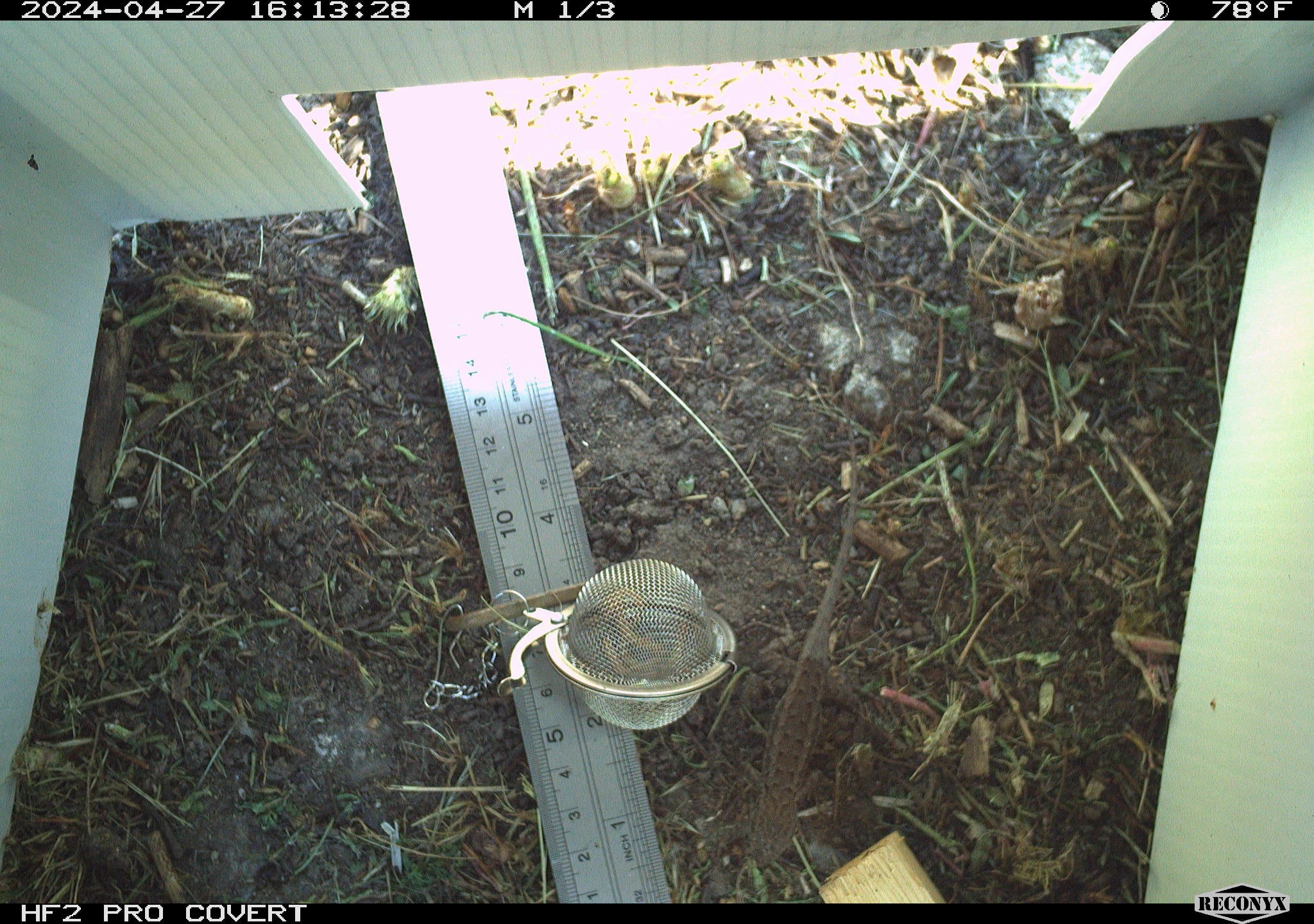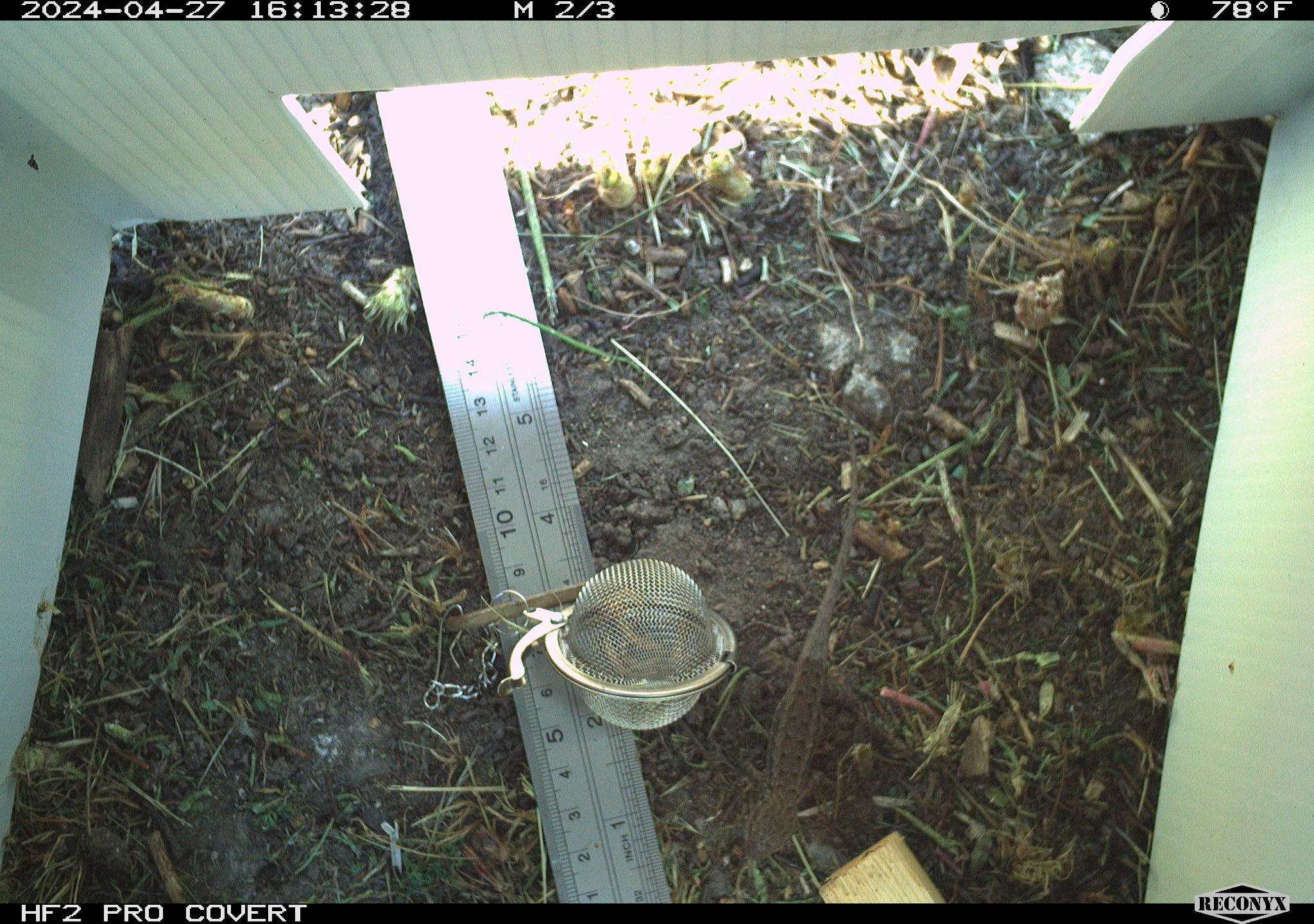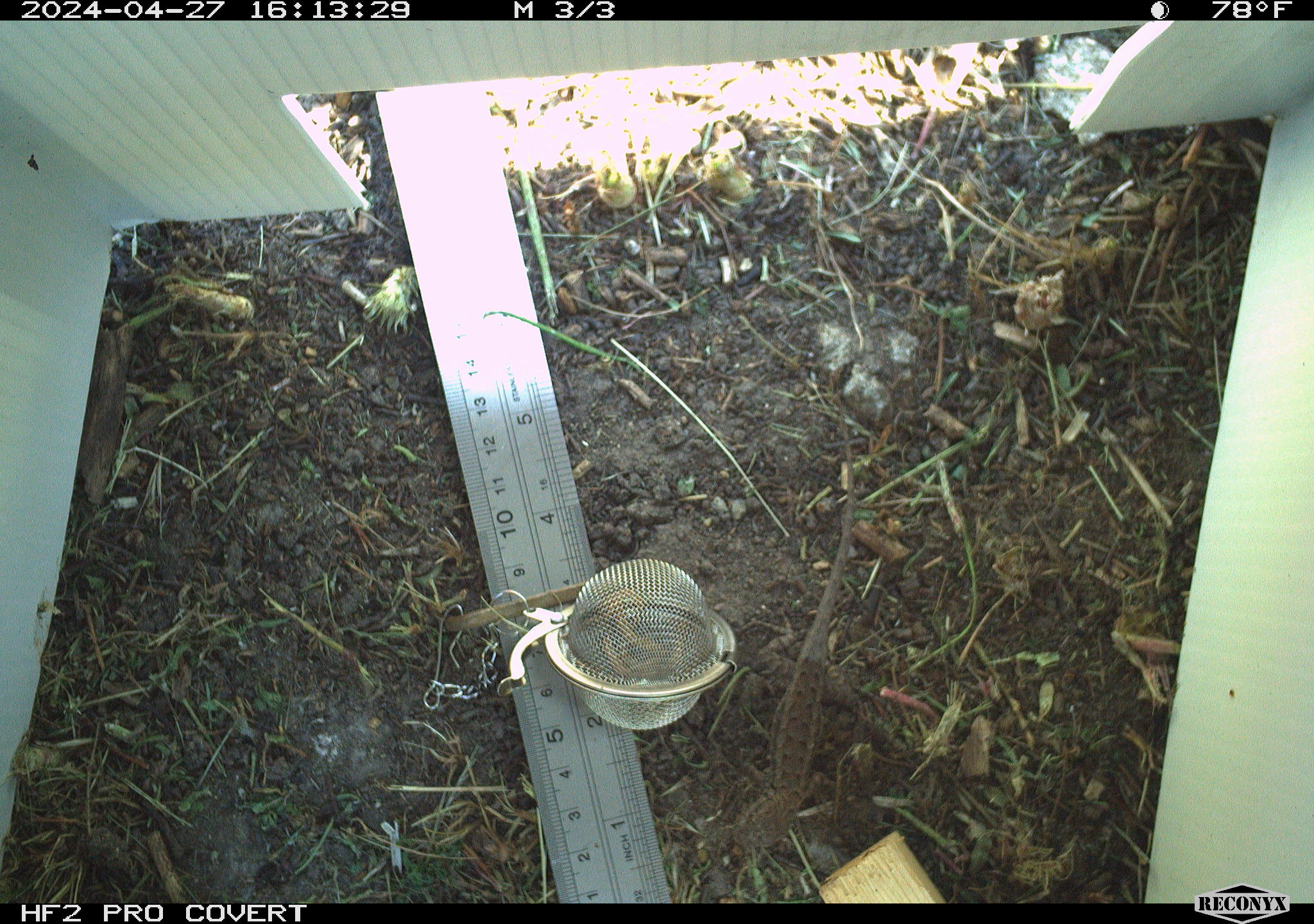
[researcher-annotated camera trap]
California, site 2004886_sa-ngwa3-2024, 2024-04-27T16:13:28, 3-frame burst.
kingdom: Animalia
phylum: Chordata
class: Reptilia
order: Squamata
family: Phrynosomatidae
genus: Sceloporus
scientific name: Sceloporus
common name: spiny lizards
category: sceloporus species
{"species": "sceloporus species (spiny lizards) (Sceloporus)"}